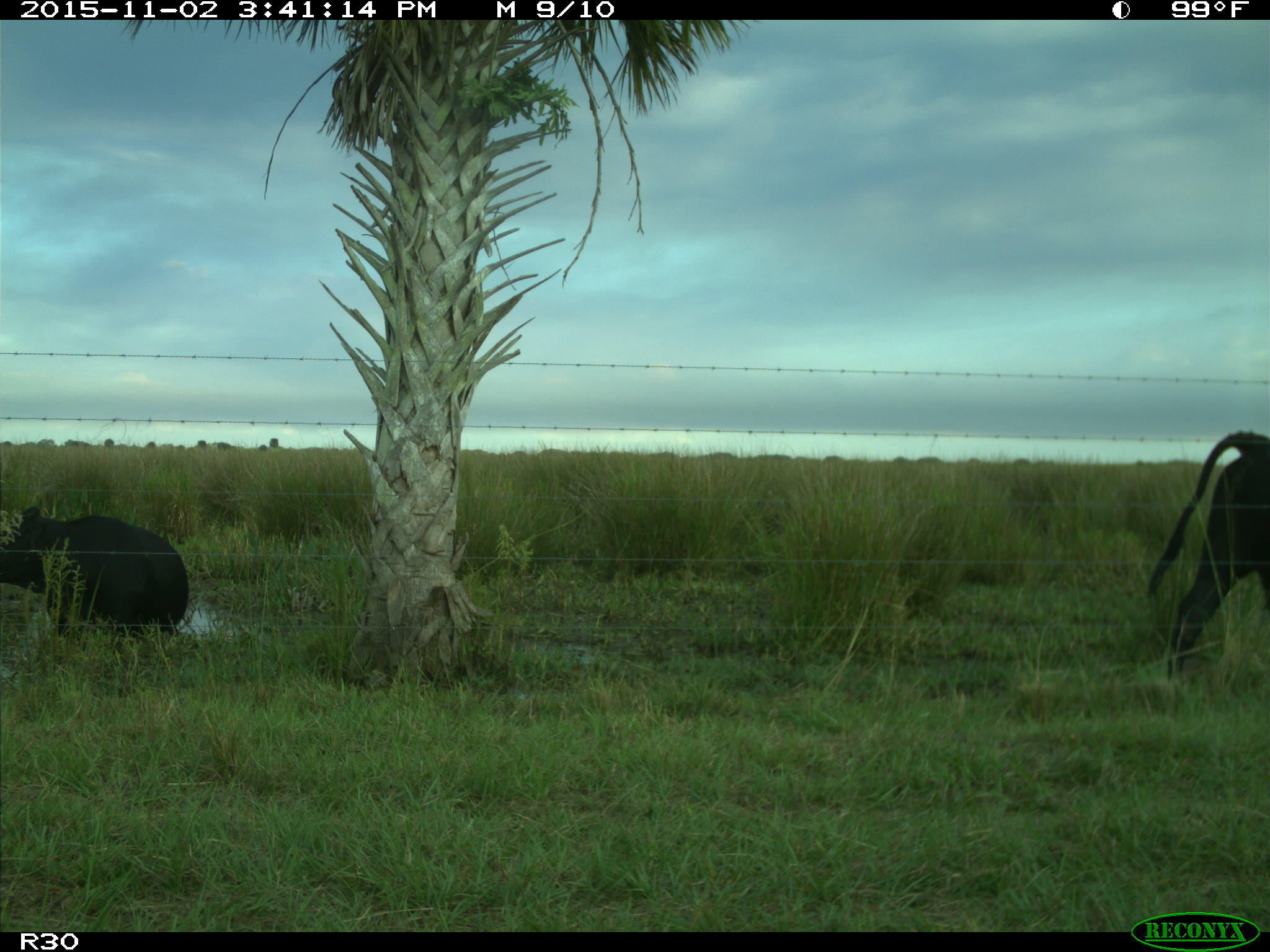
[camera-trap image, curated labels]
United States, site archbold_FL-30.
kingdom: Animalia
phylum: Chordata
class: Mammalia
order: Artiodactyla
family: Bovidae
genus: Bos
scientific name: Bos taurus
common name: domestic cow